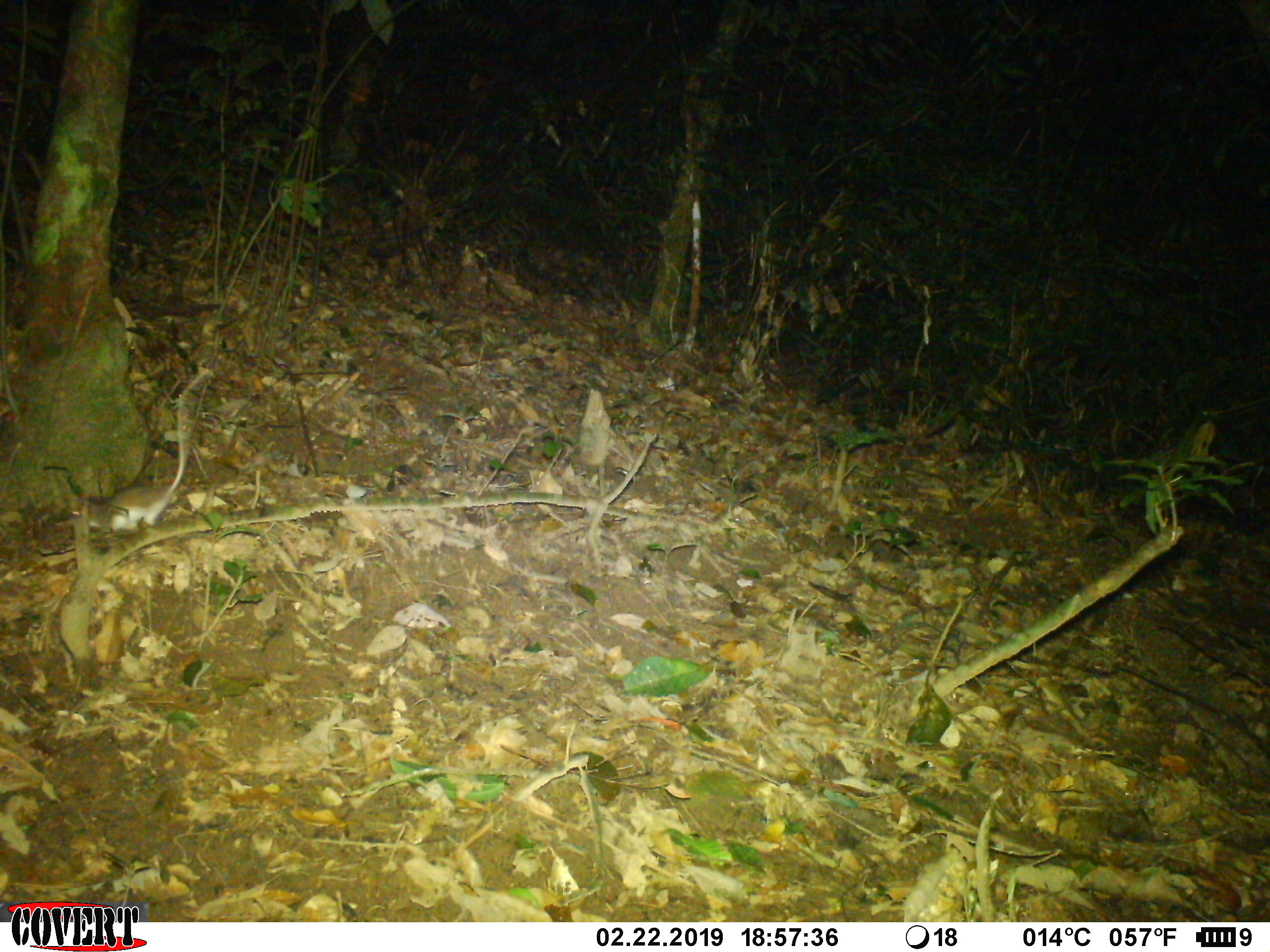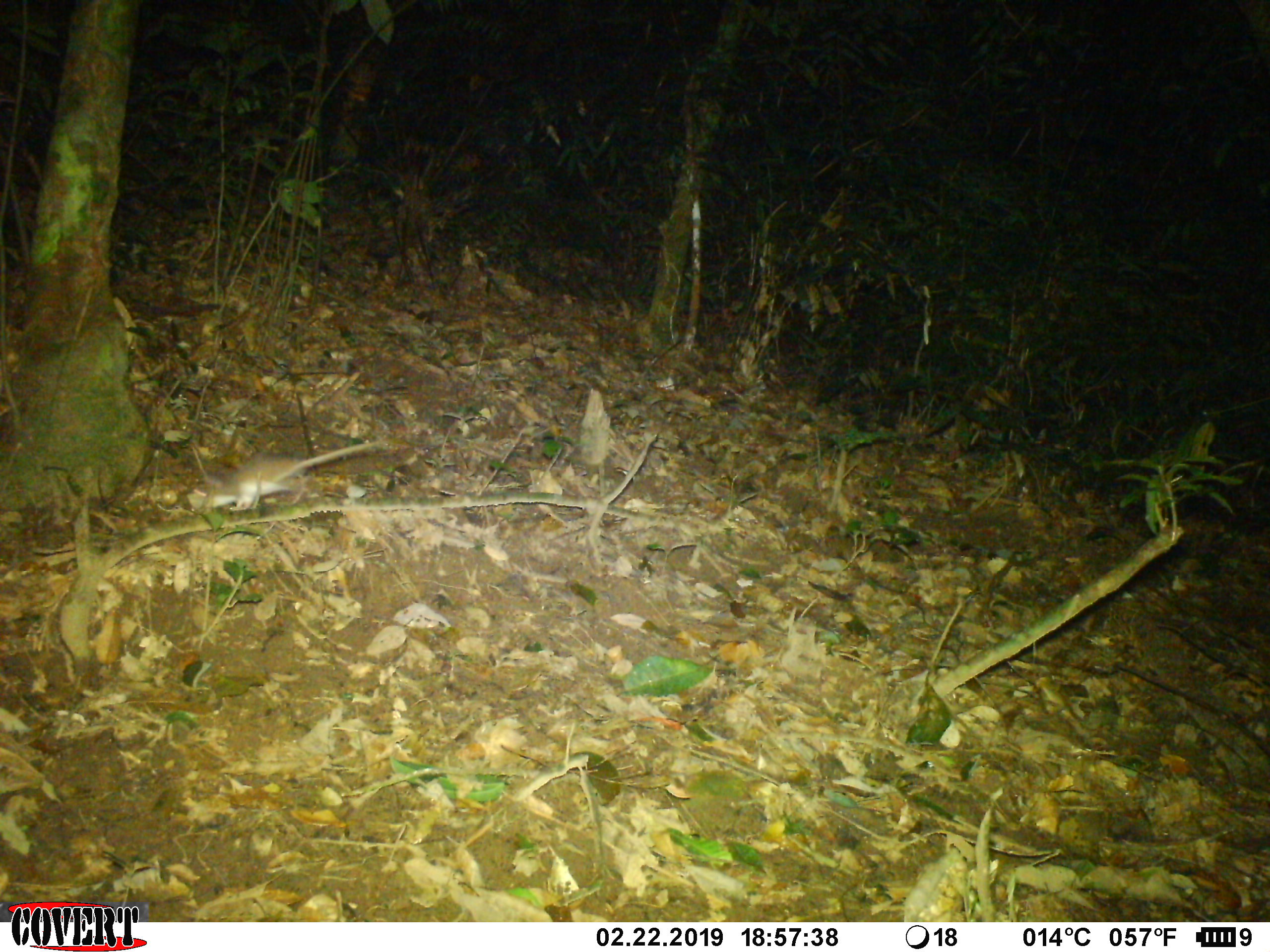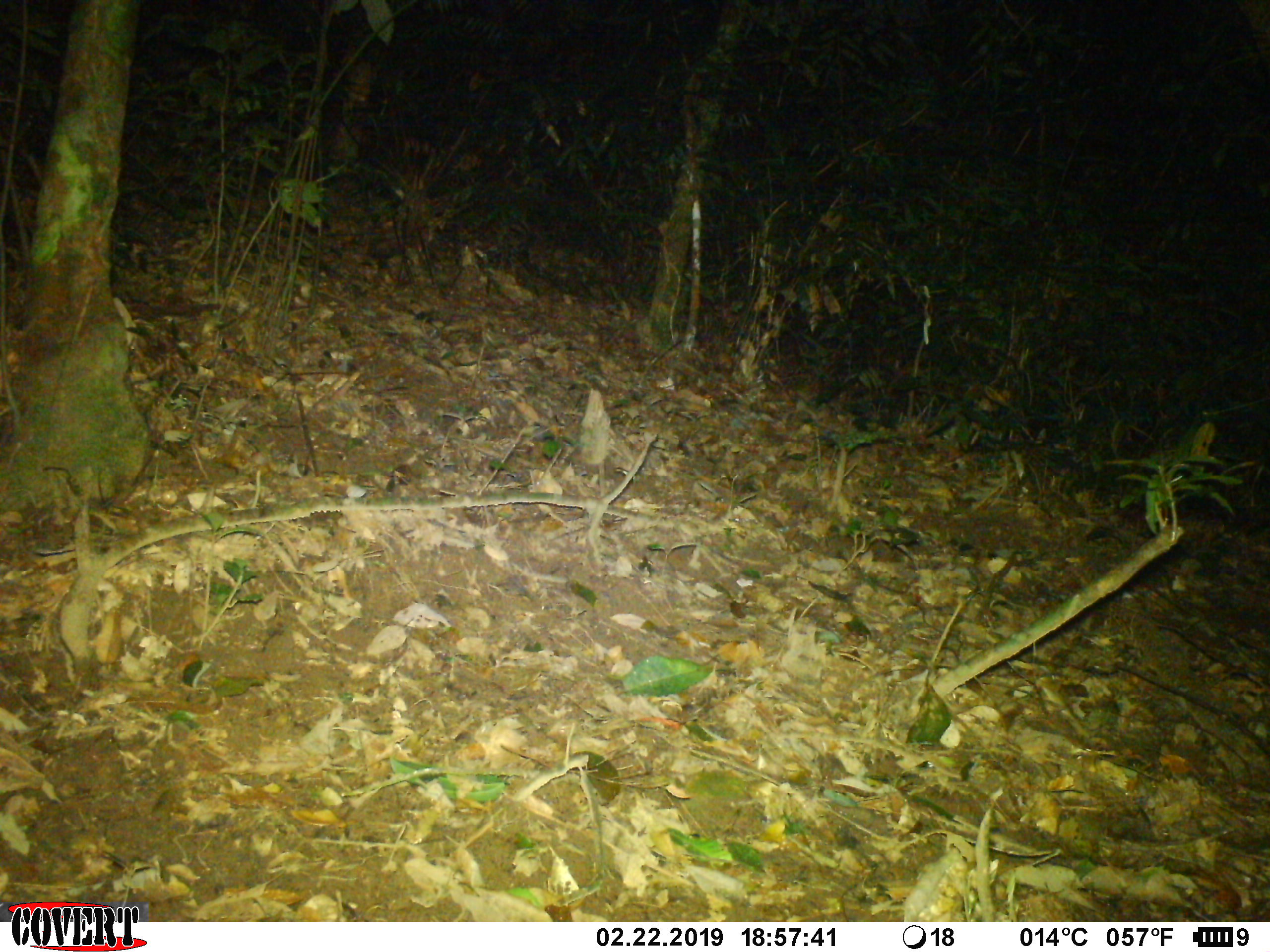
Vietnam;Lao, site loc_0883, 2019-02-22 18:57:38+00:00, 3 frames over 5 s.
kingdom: Animalia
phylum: Chordata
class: Mammalia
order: Rodentia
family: Muridae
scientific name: Muridae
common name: old-world mice and rats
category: unidentified murid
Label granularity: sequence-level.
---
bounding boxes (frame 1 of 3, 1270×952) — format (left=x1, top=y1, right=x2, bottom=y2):
unidentified murid: (left=52, top=369, right=208, bottom=534)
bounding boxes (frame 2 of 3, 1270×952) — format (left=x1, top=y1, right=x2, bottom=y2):
unidentified murid: (left=173, top=441, right=382, bottom=511)